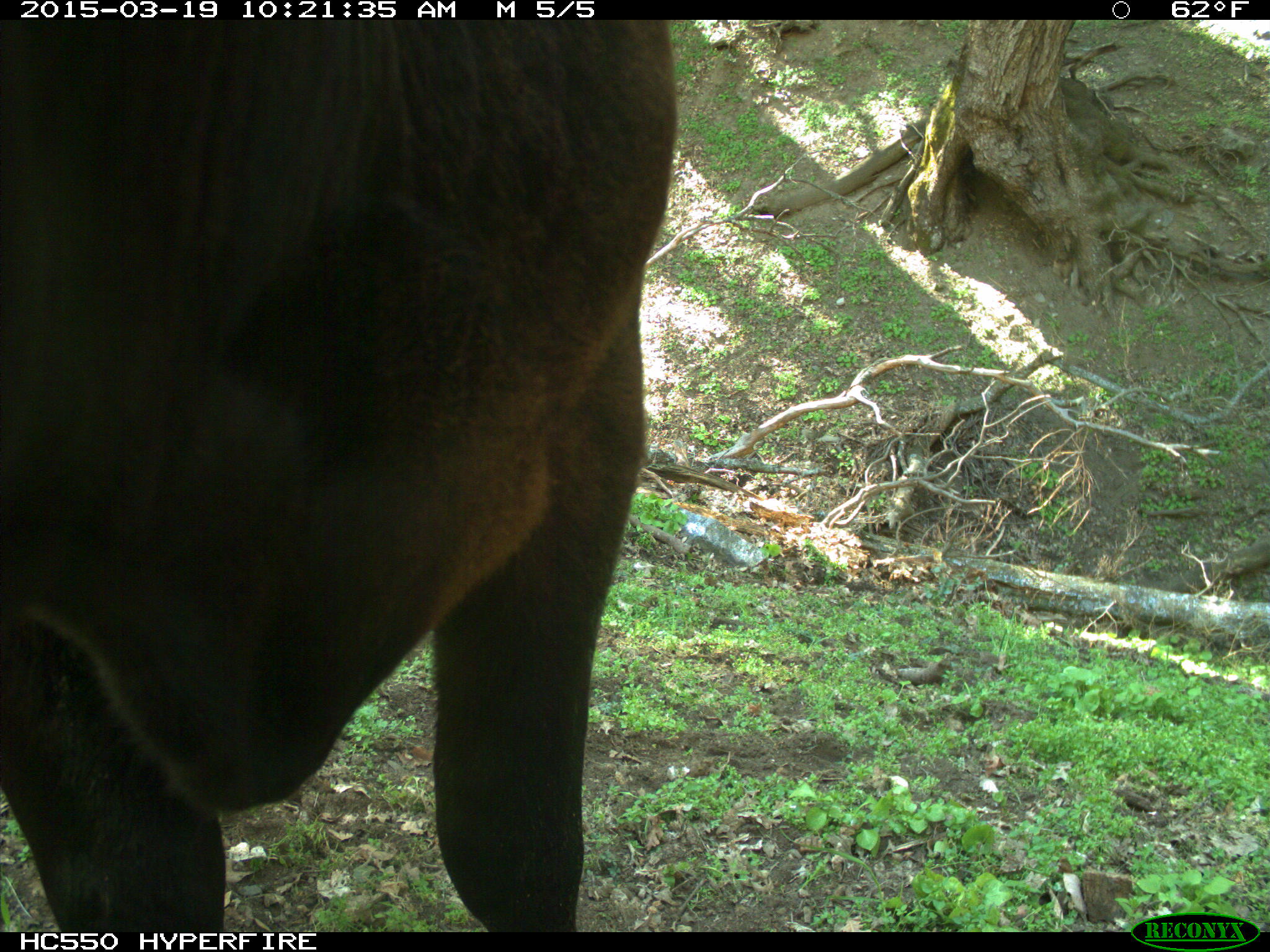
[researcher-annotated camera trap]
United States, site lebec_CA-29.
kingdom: Animalia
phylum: Chordata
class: Mammalia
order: Artiodactyla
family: Bovidae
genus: Bos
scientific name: Bos taurus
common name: domestic cow